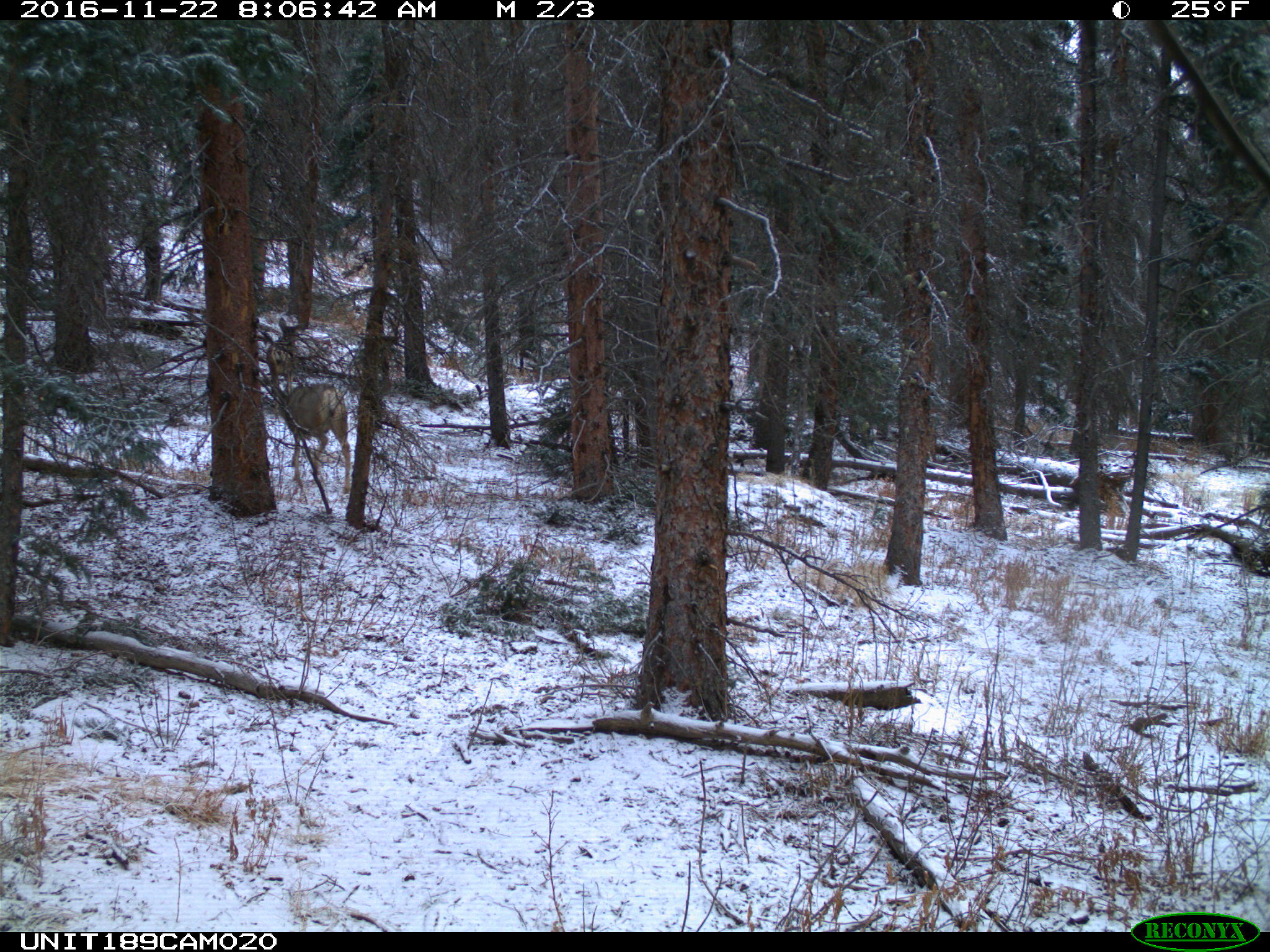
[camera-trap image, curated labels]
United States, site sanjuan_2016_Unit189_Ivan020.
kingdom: Animalia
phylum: Chordata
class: Mammalia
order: Artiodactyla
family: Cervidae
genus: Odocoileus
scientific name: Odocoileus hemionus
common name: mule deer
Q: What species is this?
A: Odocoileus hemionus (mule deer).